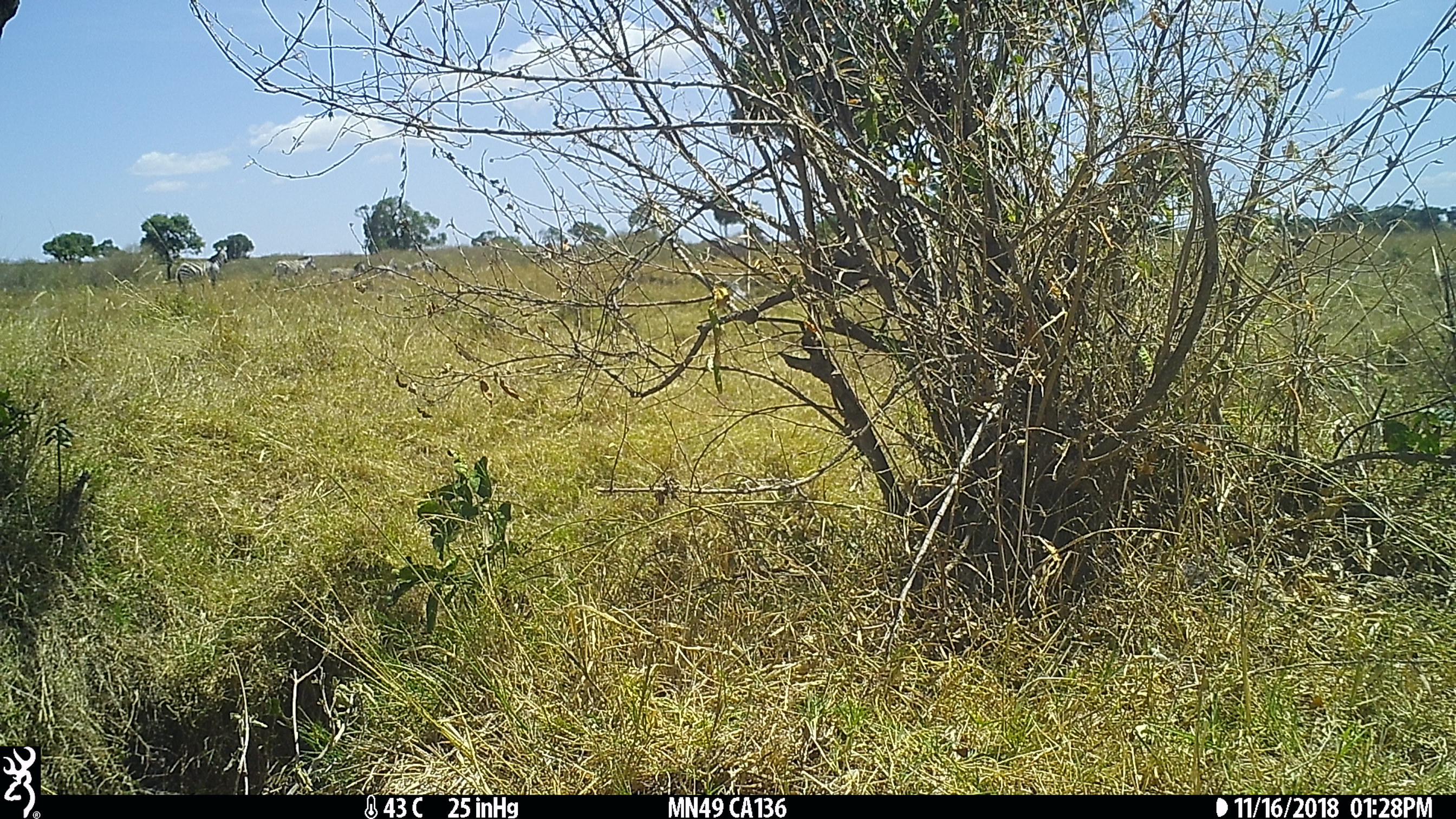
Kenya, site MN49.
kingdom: Animalia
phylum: Chordata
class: Mammalia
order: Perissodactyla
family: Equidae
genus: Equus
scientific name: Equus quagga burchellii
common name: burchell's zebra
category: zebra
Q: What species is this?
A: Zebra (burchell's zebra) (Equus quagga burchellii).